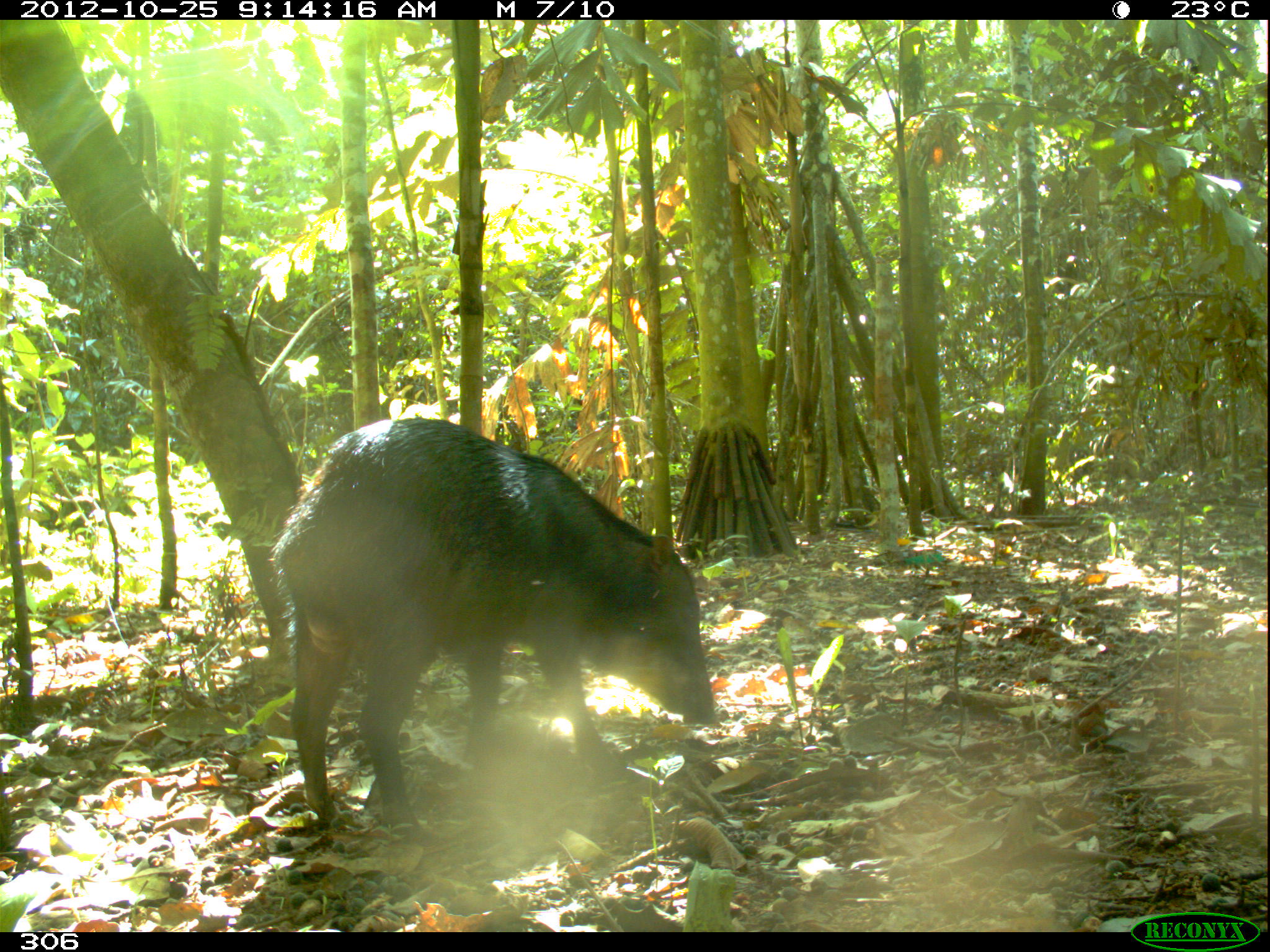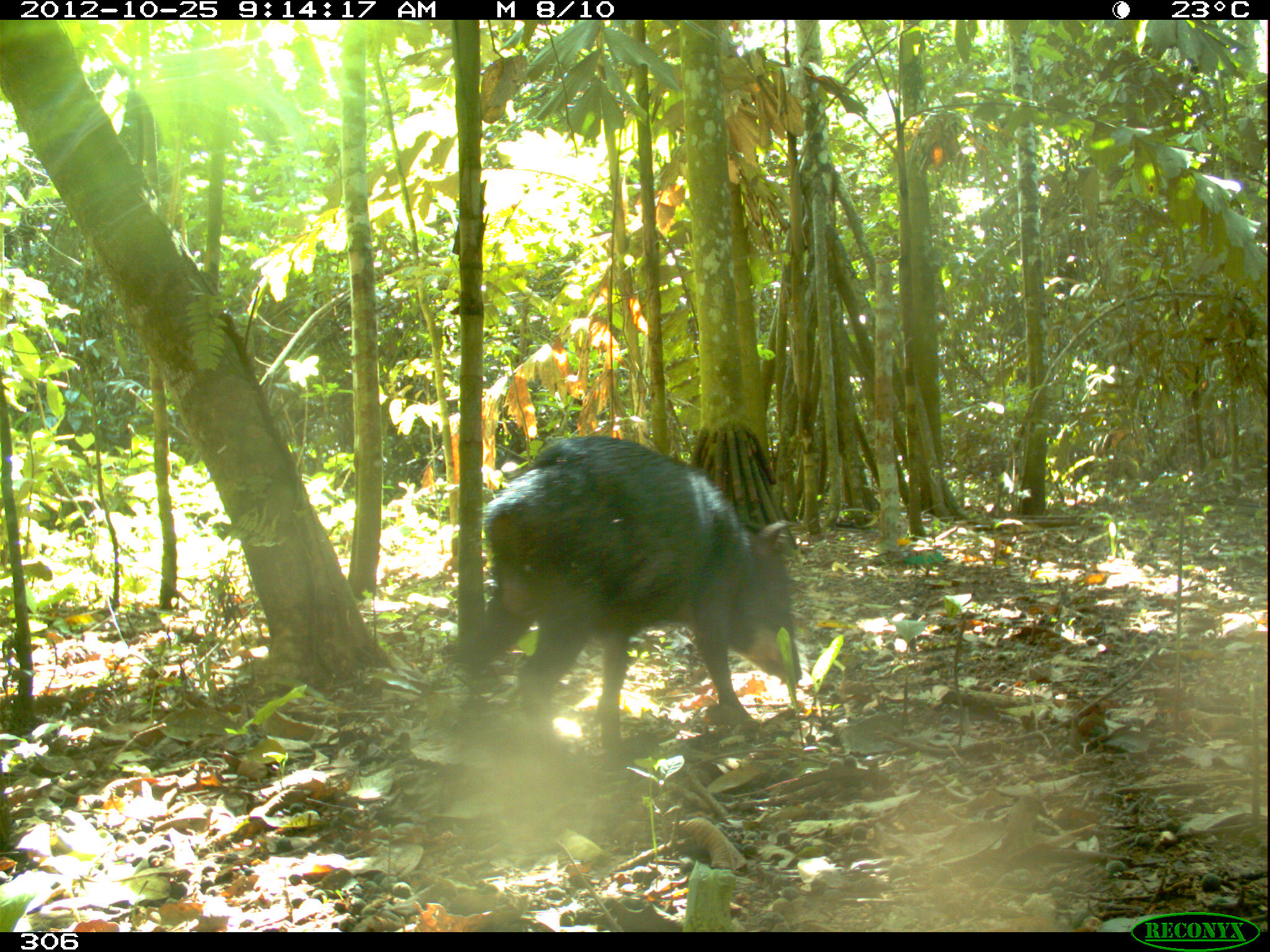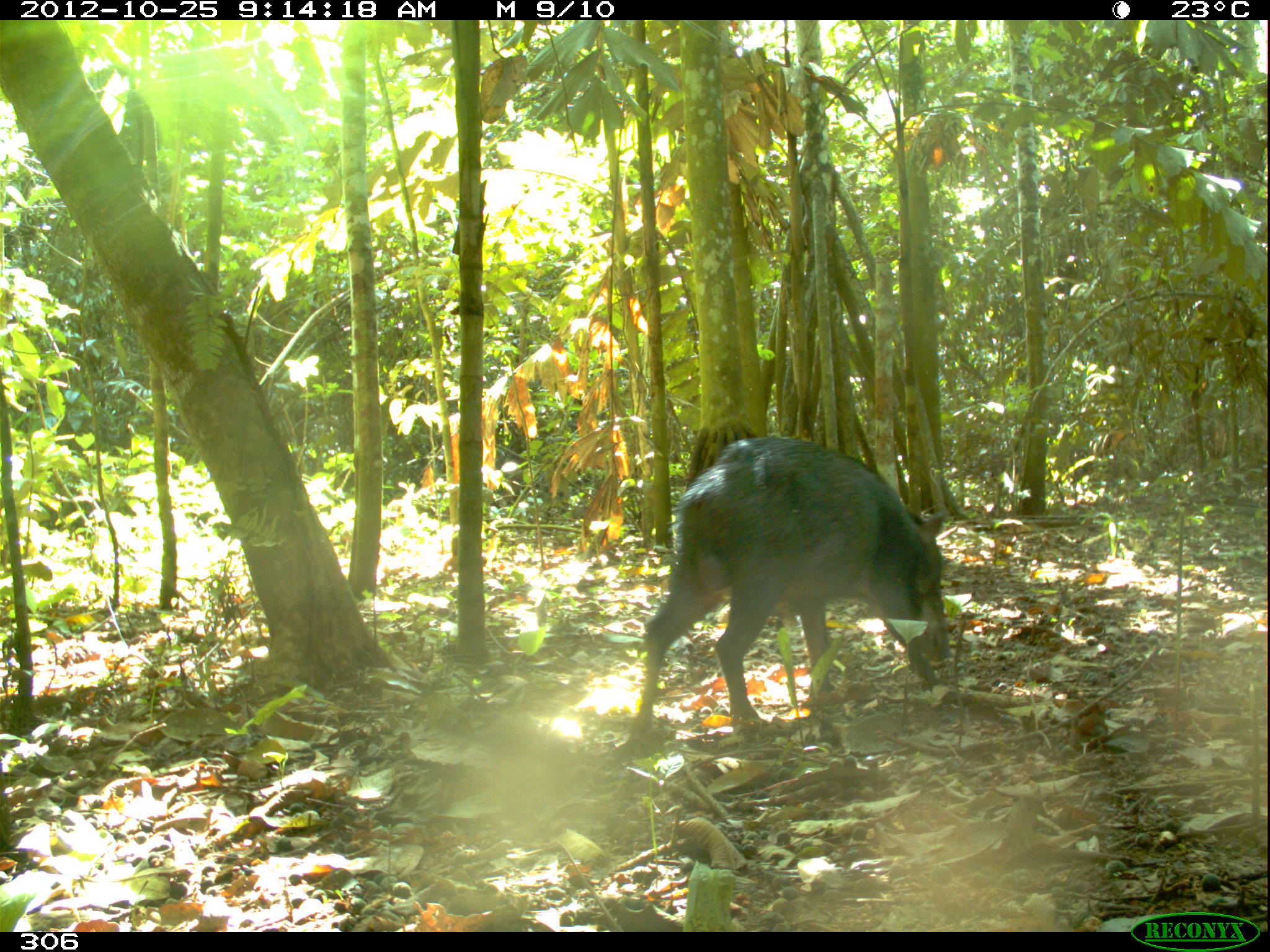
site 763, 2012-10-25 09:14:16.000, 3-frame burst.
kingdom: Animalia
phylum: Chordata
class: Mammalia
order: Artiodactyla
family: Tayassuidae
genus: Tayassu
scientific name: Tayassu pecari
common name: white-lipped peccary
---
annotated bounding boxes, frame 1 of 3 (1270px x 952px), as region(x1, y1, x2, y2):
tayassu pecari: region(263, 415, 718, 841)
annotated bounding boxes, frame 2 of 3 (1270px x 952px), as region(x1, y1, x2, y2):
tayassu pecari: region(451, 433, 801, 768)